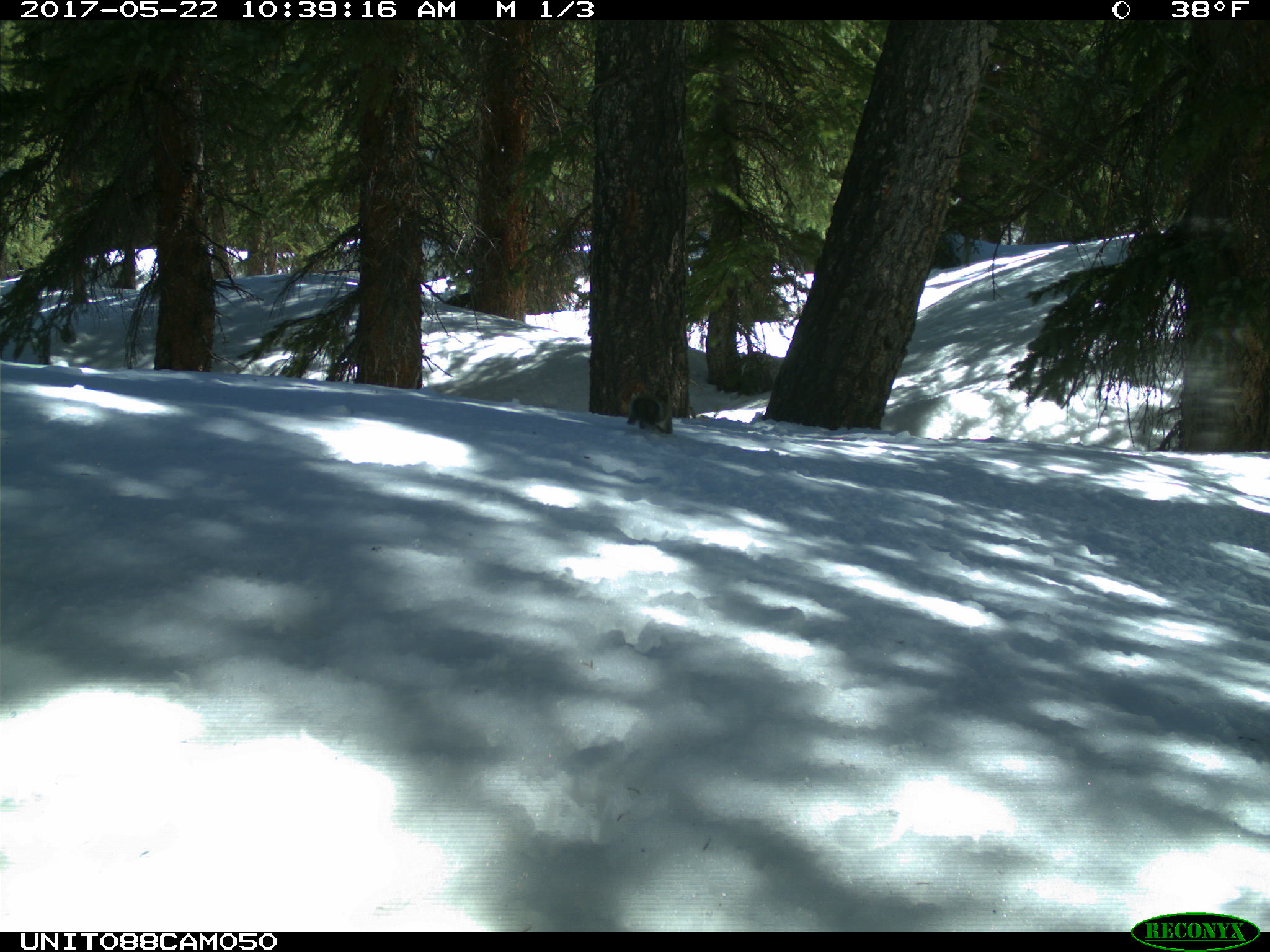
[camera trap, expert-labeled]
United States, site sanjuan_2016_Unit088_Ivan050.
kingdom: Animalia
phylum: Chordata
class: Mammalia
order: Rodentia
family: Sciuridae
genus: Tamiasciurus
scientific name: Tamiasciurus hudsonicus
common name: american red squirrel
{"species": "Tamiasciurus hudsonicus (american red squirrel)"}